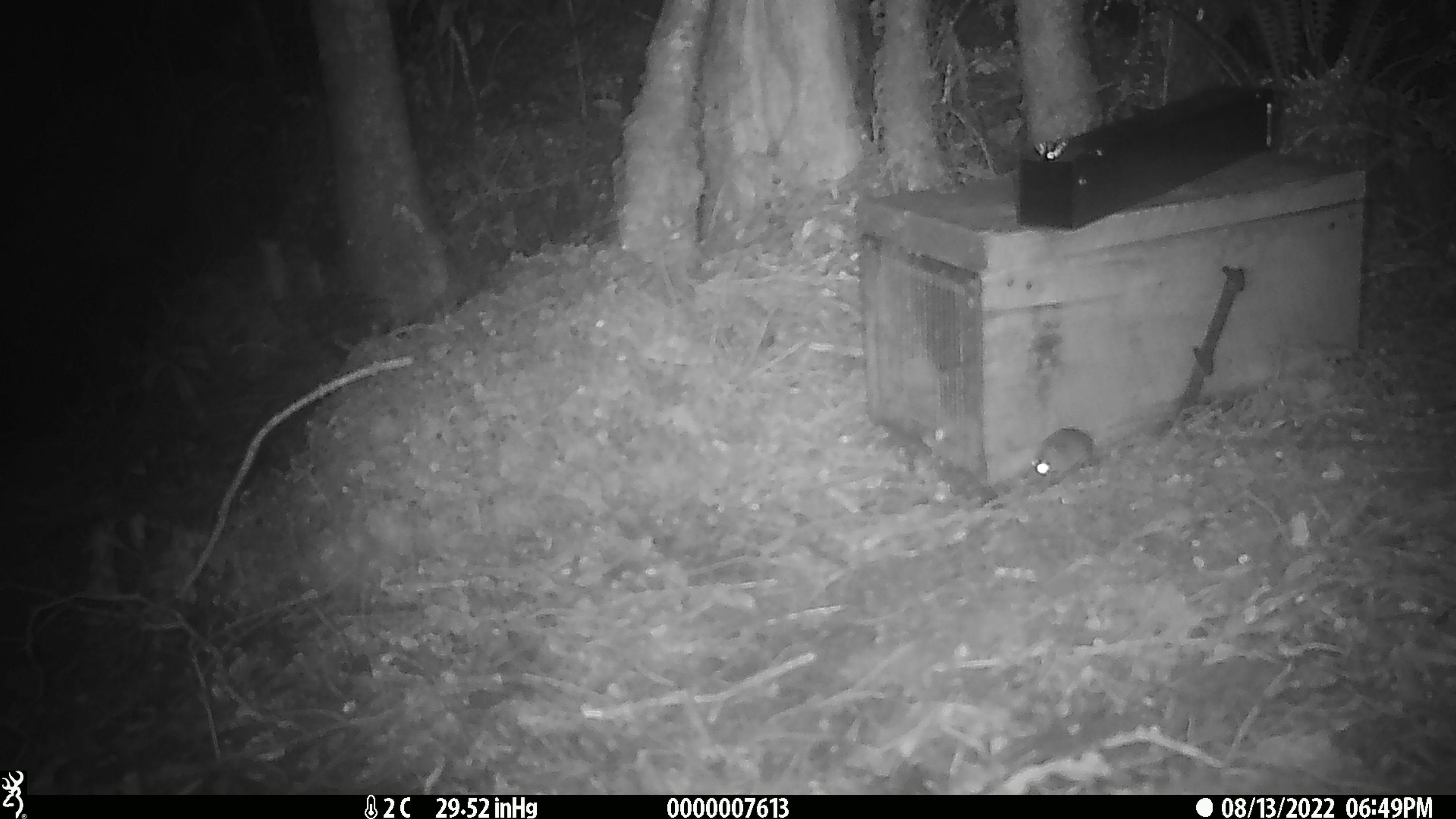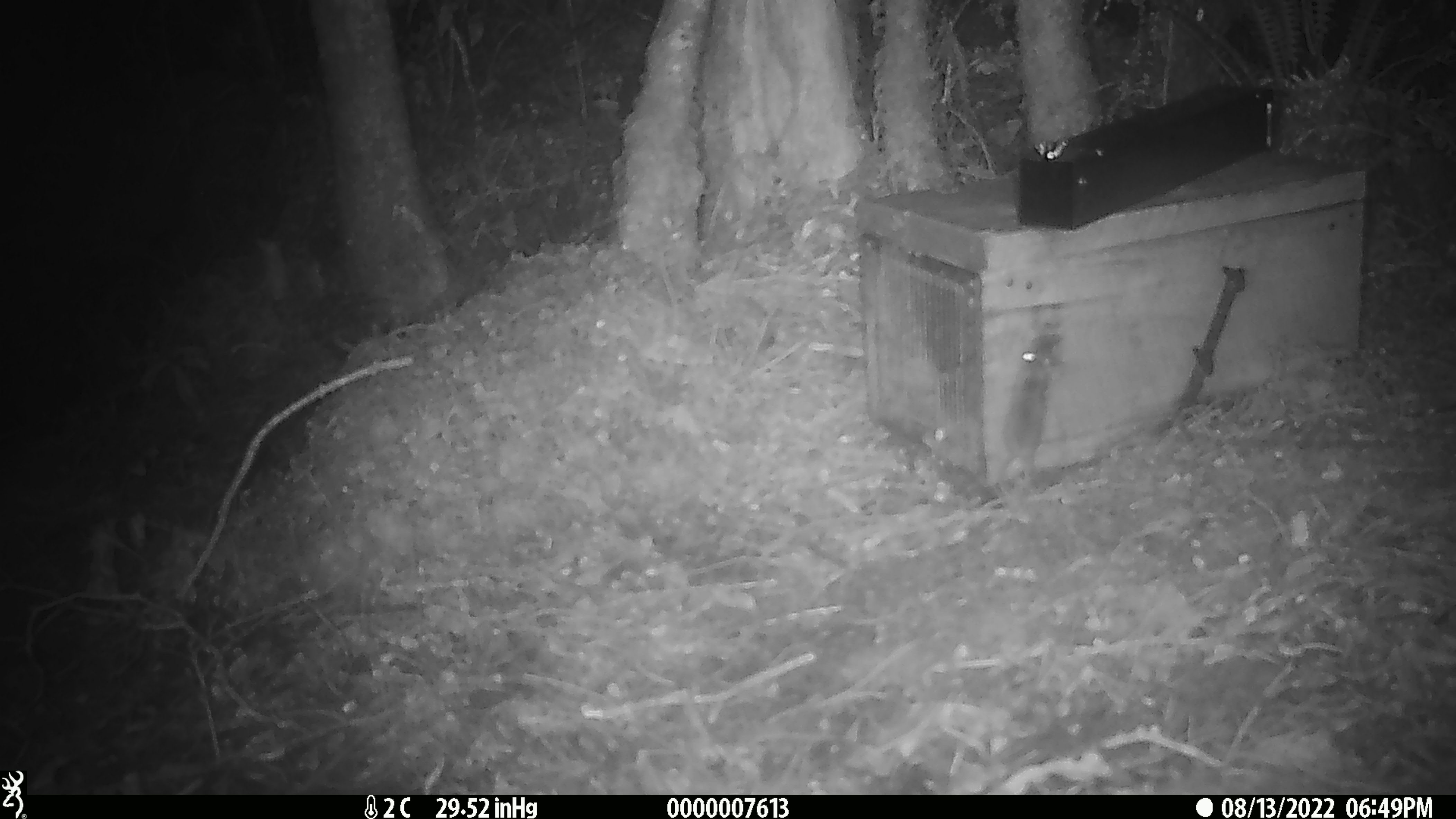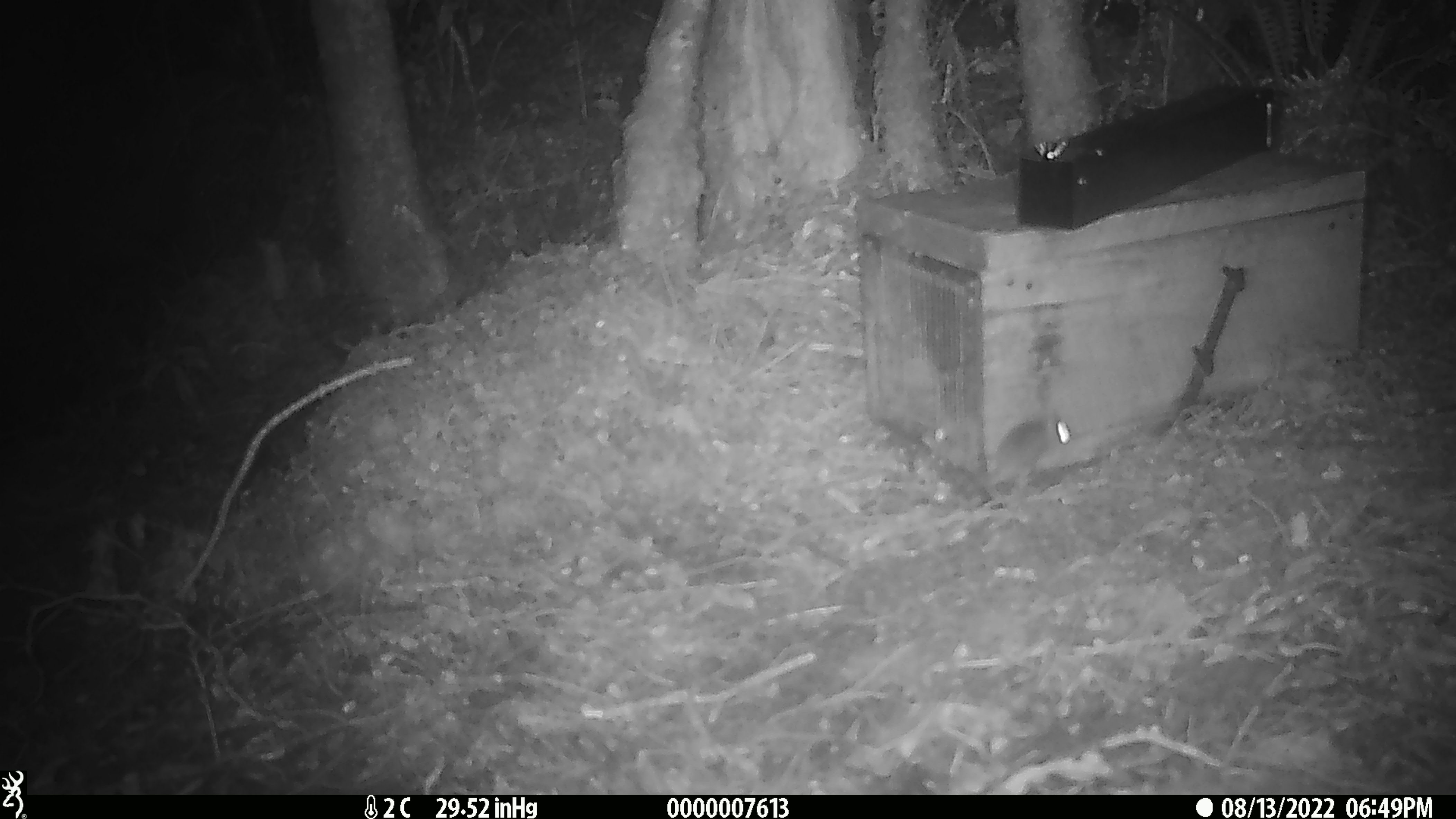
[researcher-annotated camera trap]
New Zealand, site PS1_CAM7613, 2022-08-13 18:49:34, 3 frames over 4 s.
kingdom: Animalia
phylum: Chordata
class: Mammalia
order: Rodentia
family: Muridae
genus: Mus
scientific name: Mus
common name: mouse